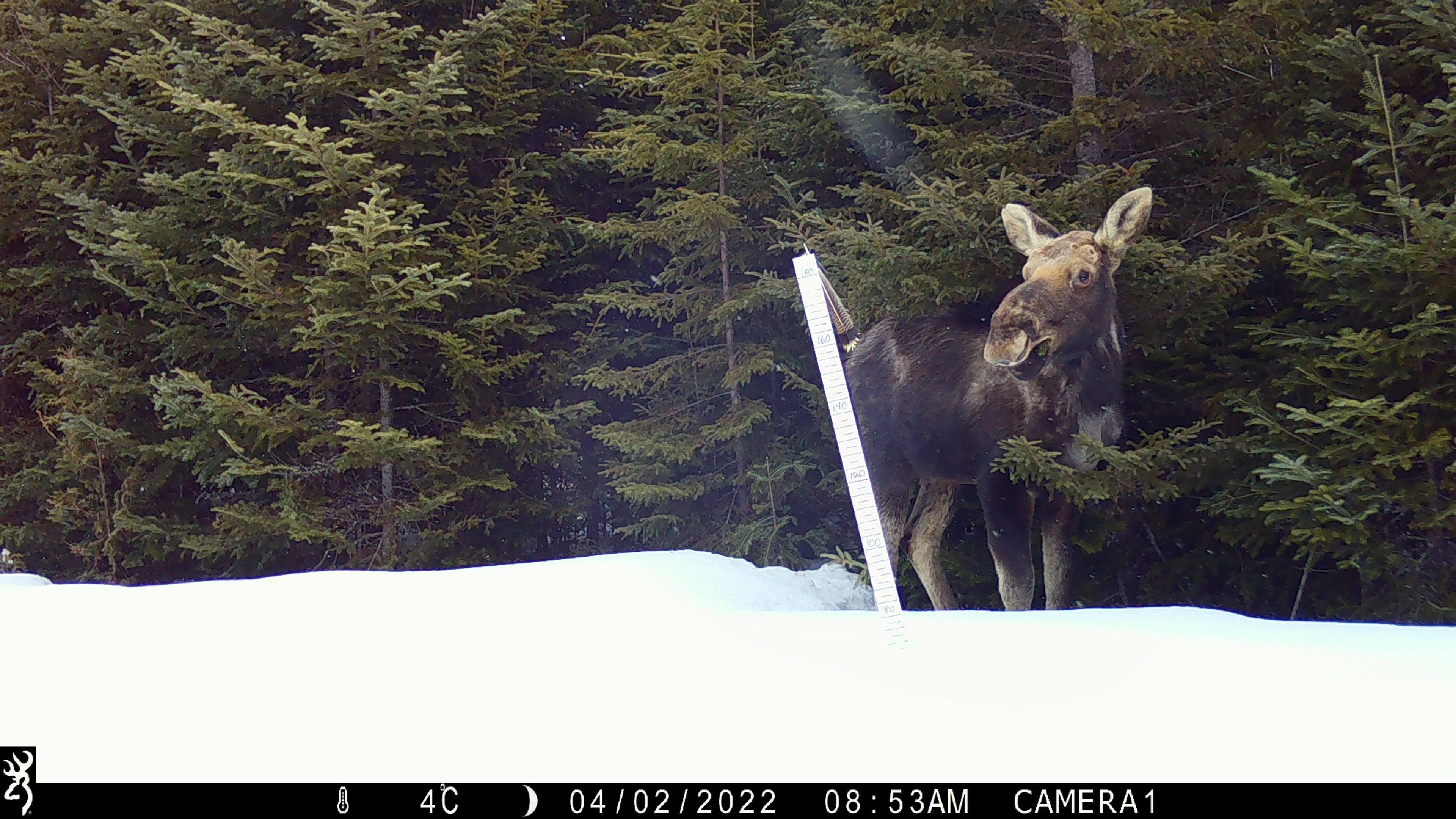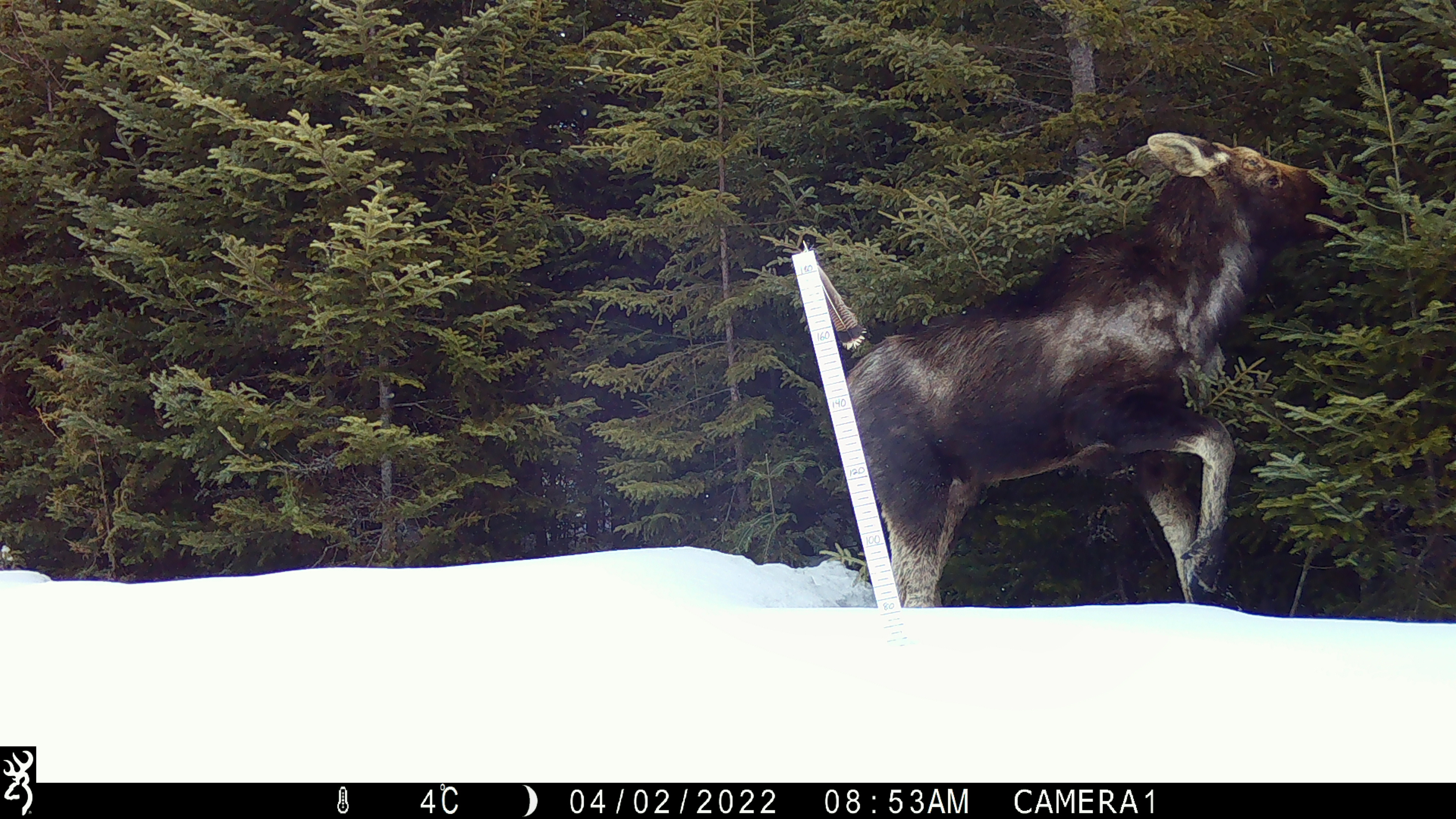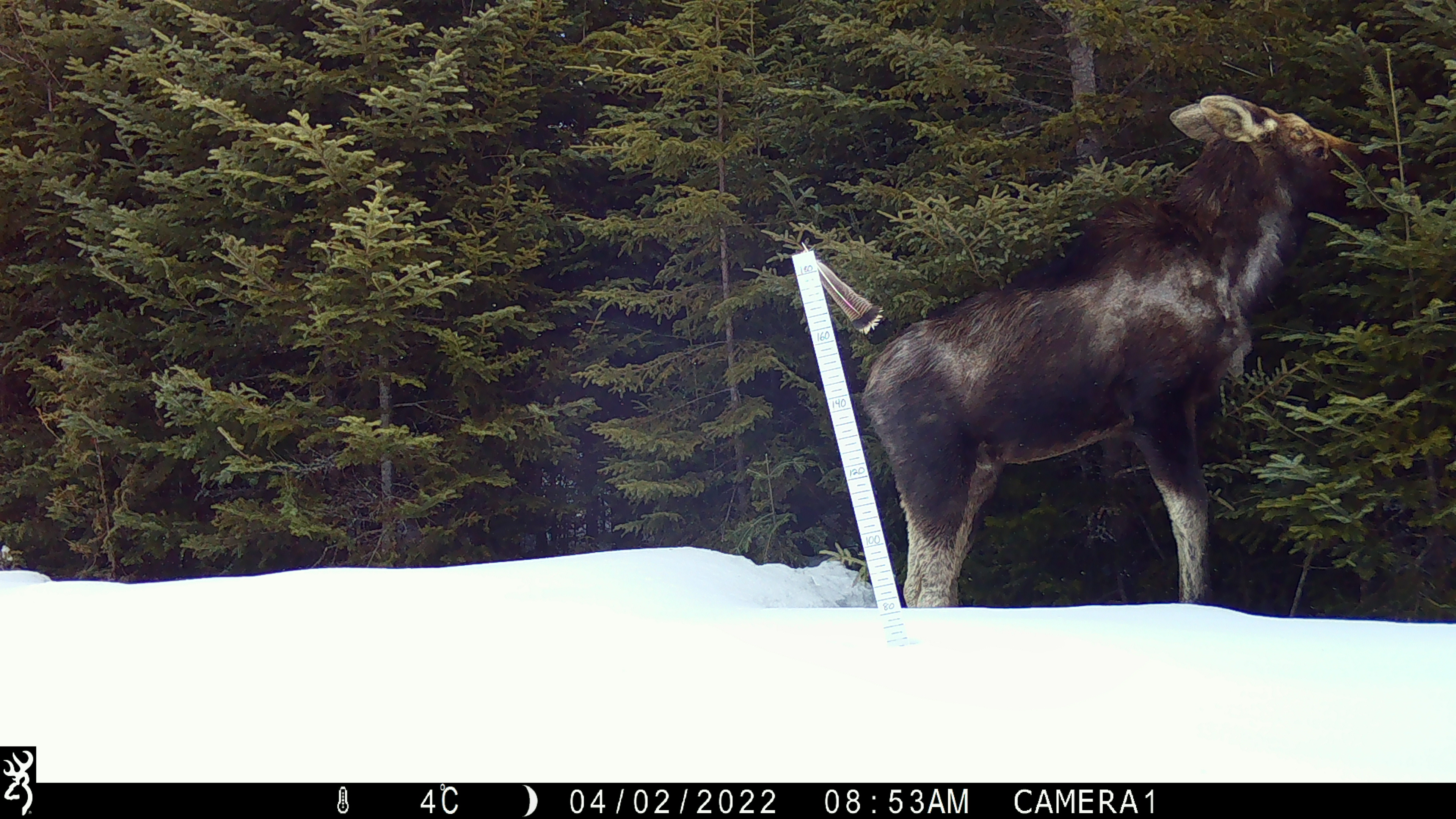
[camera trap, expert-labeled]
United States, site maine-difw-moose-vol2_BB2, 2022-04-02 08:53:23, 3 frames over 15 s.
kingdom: Animalia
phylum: Chordata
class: Mammalia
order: Artiodactyla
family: Cervidae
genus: Alces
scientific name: Alces alces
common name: moose